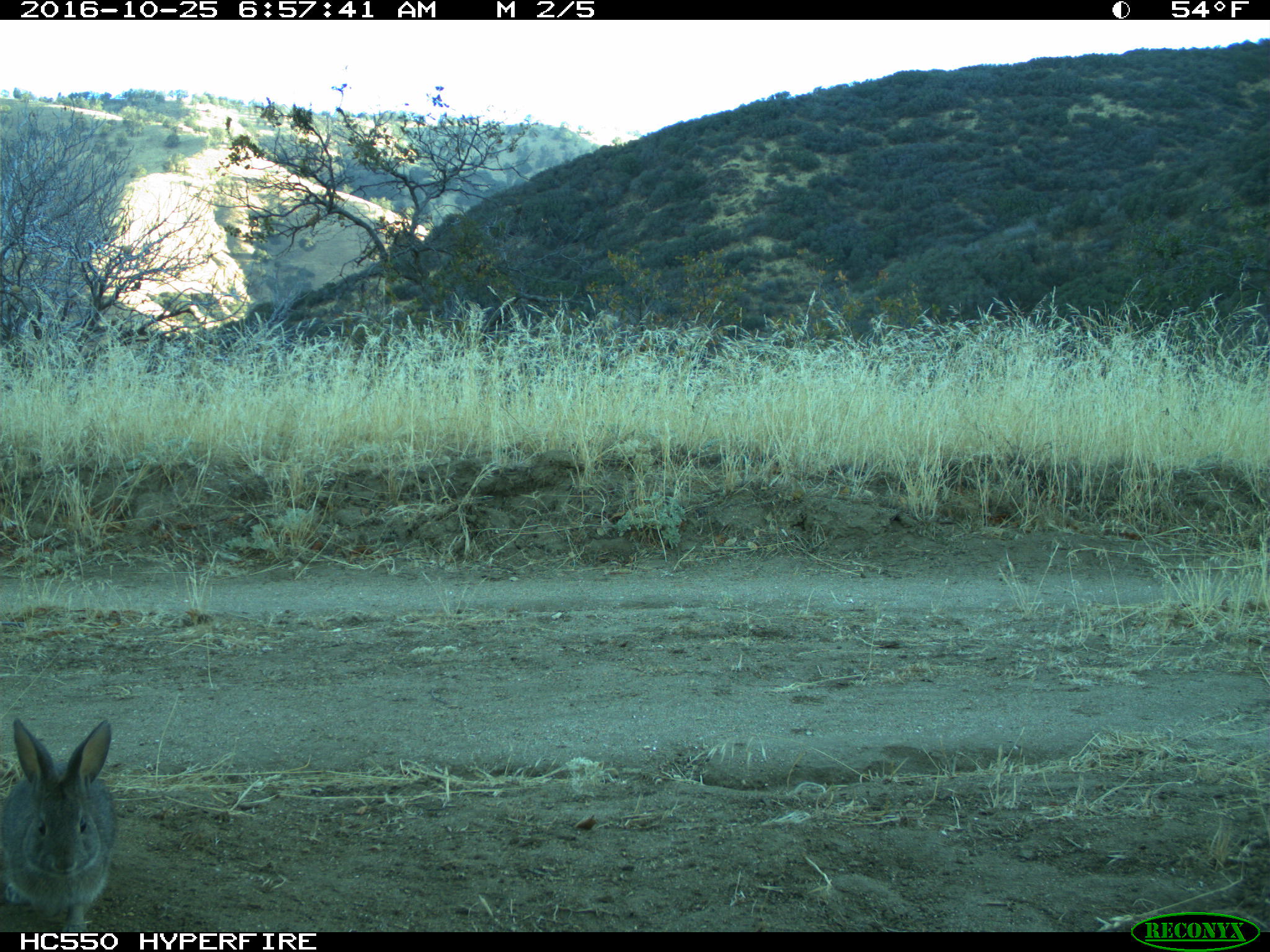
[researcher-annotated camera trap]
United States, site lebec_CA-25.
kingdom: Animalia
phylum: Chordata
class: Mammalia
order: Lagomorpha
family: Leporidae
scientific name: Leporidae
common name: rabbits and hares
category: unidentified rabbit